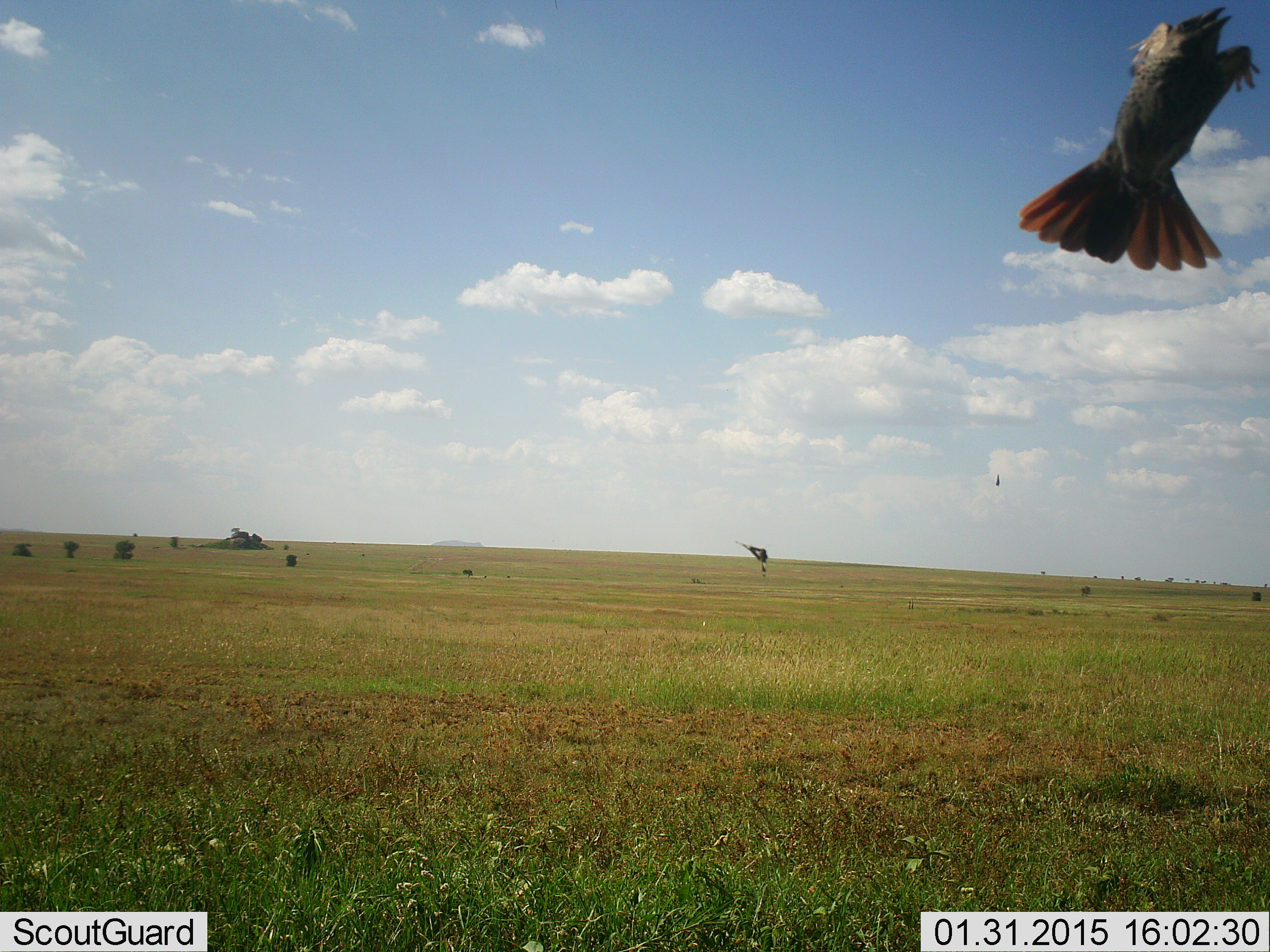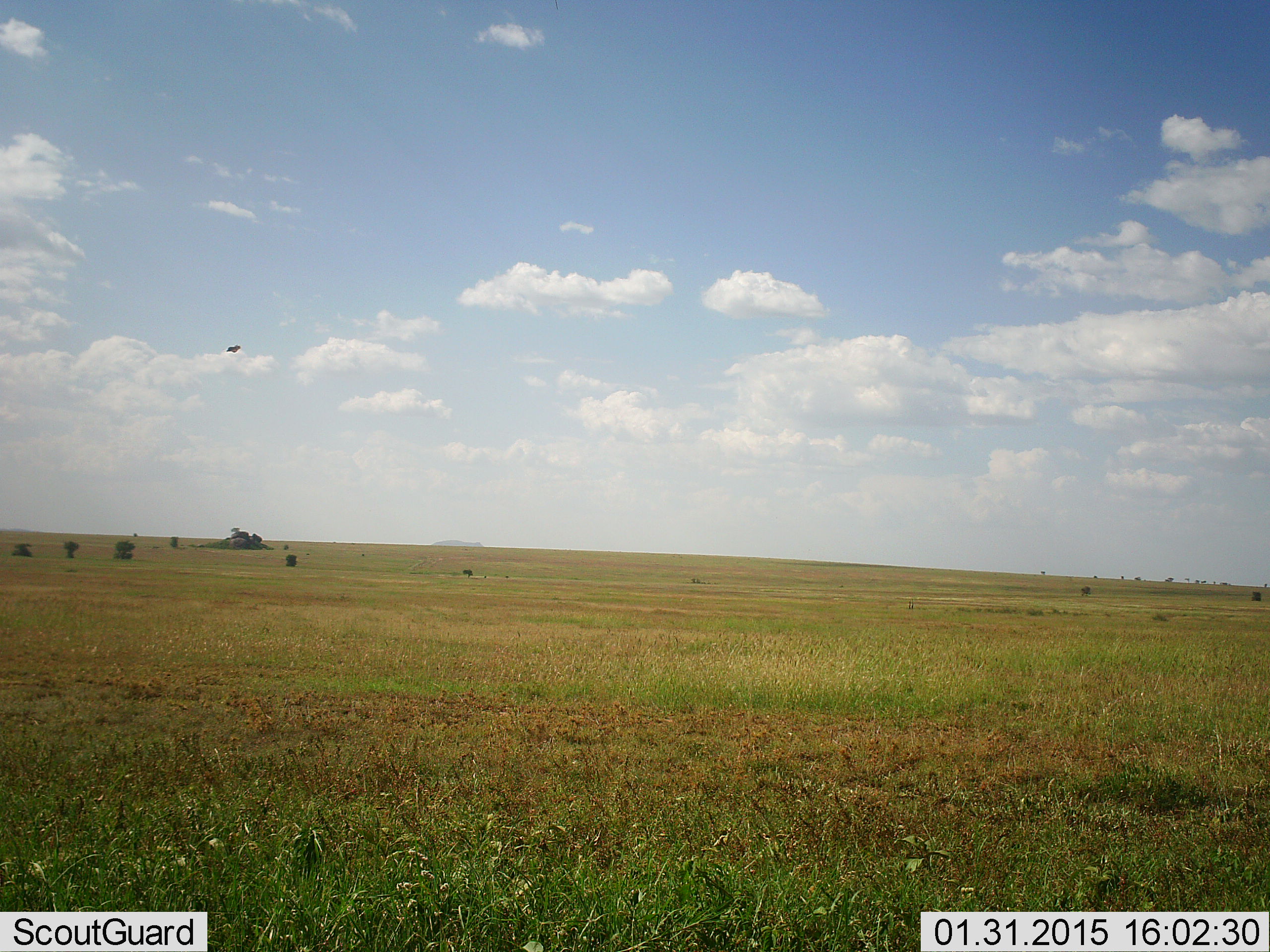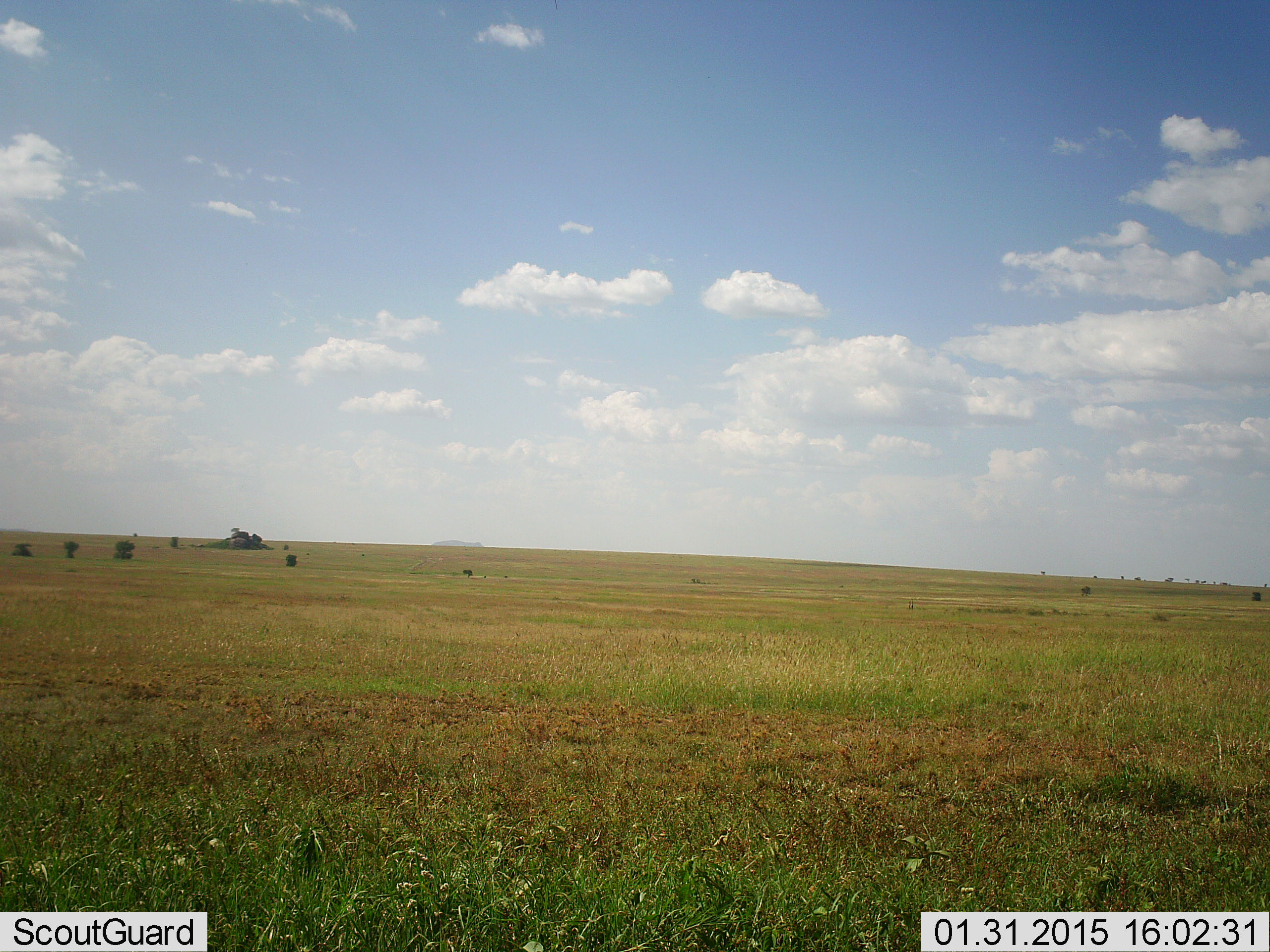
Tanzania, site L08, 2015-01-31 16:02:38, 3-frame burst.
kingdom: Animalia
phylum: Chordata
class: Aves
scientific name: Aves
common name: bird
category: otherbird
Otherbird (bird) (Aves), count 2. Behavior (volunteer vote fractions): standing 0%, resting 0%, moving 100%, interacting 0%. Young present (vote fraction): 0%. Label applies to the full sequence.